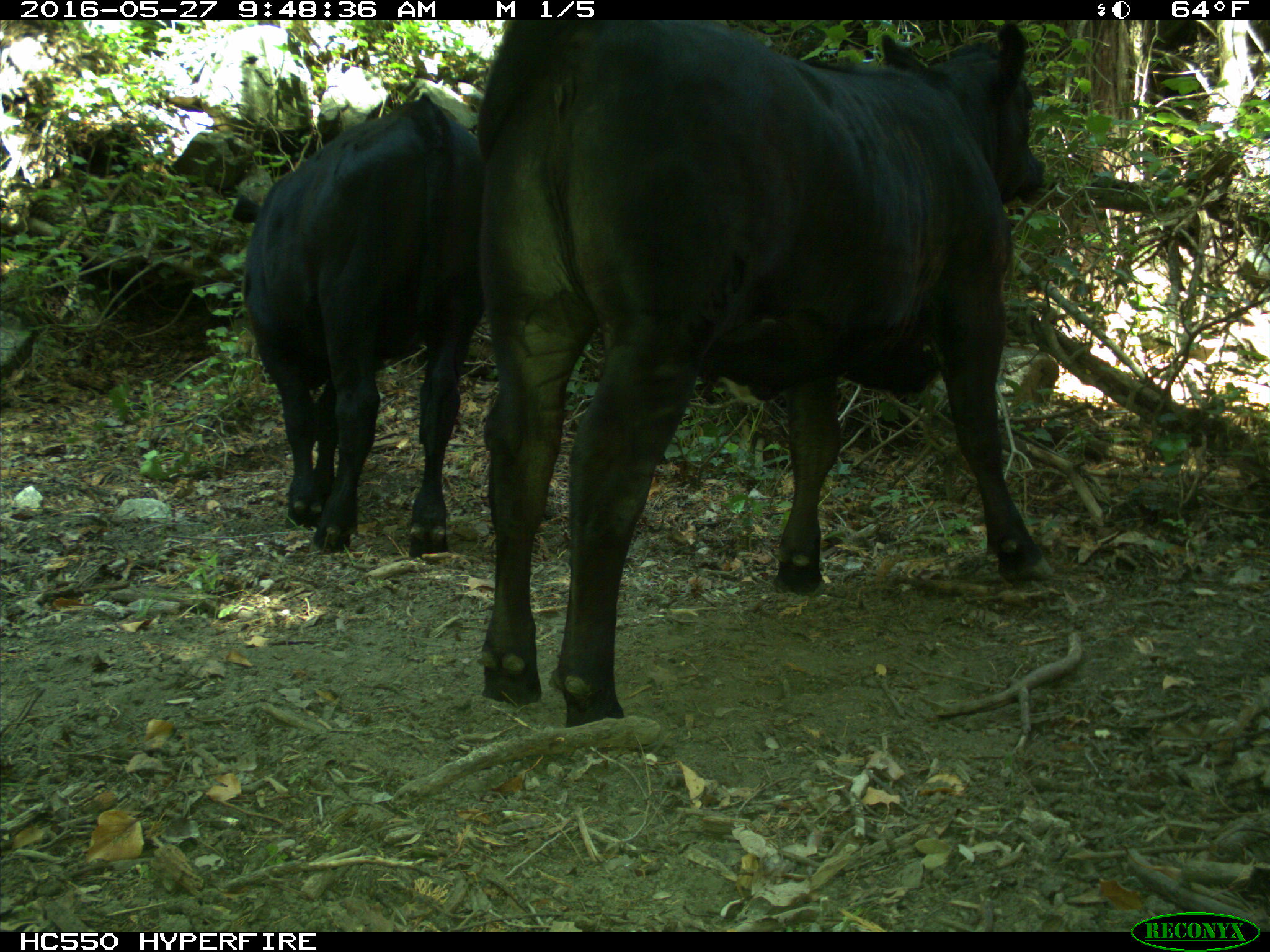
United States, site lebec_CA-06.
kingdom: Animalia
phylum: Chordata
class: Mammalia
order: Artiodactyla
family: Bovidae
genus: Bos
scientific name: Bos taurus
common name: domestic cow